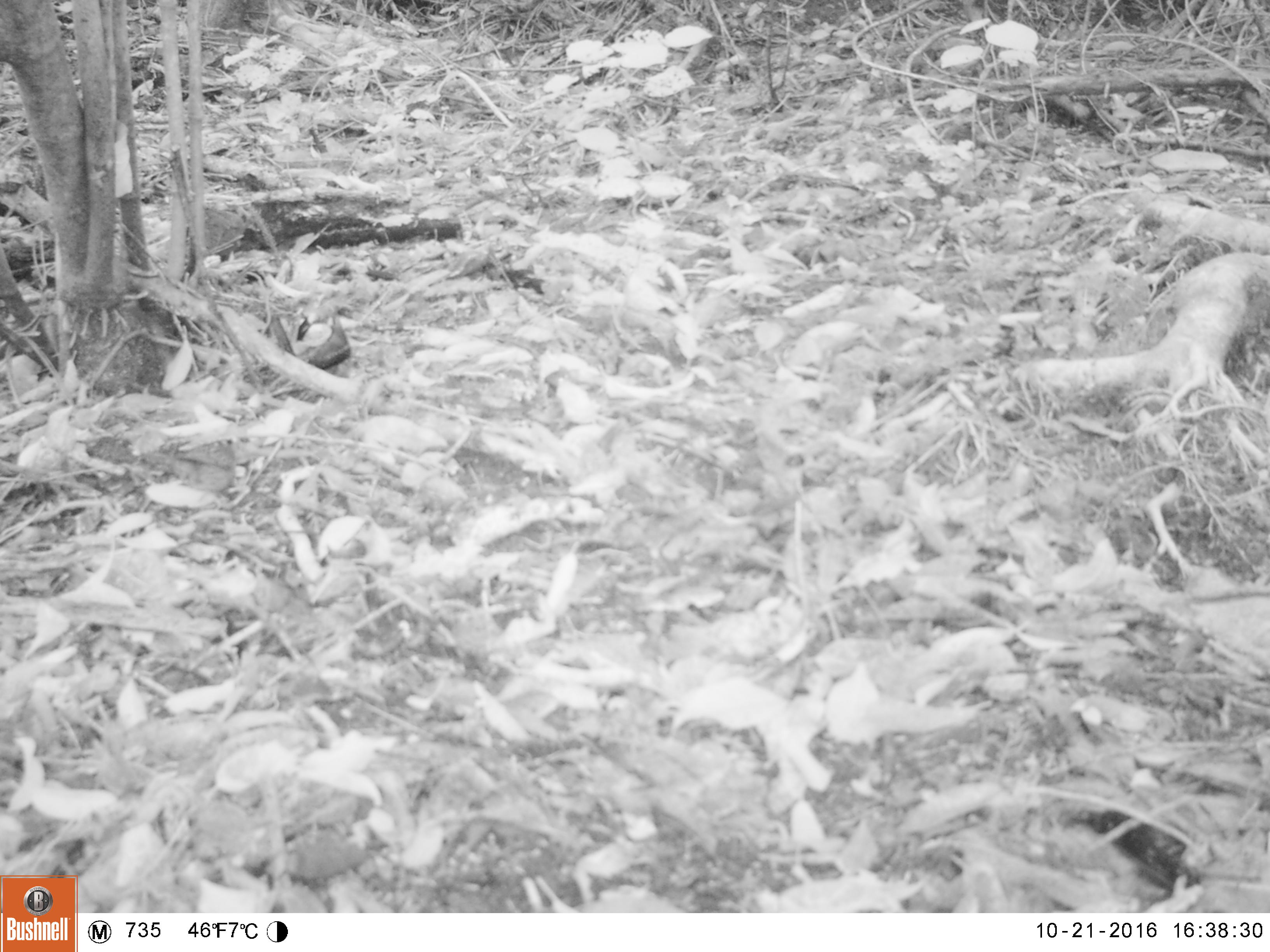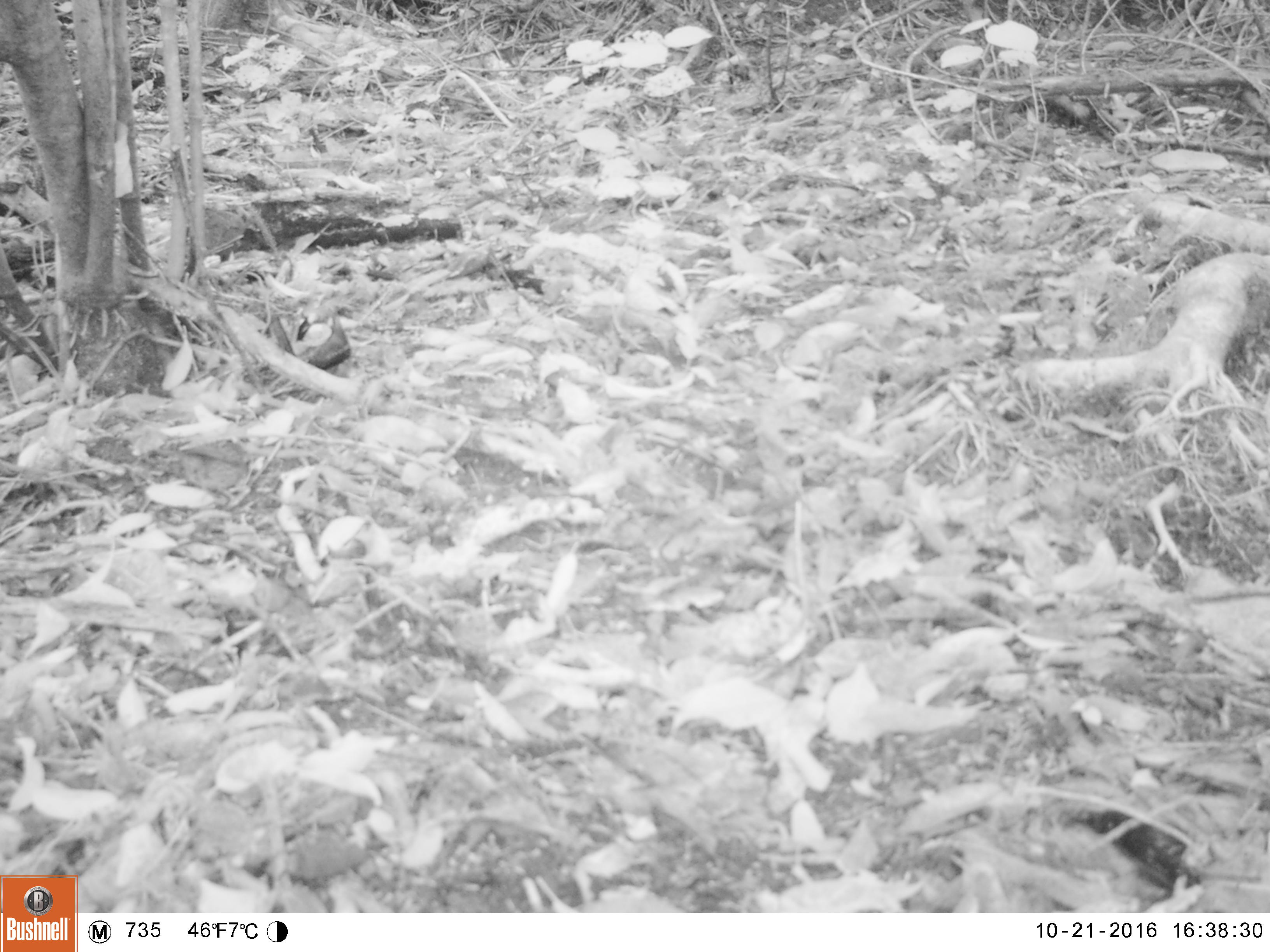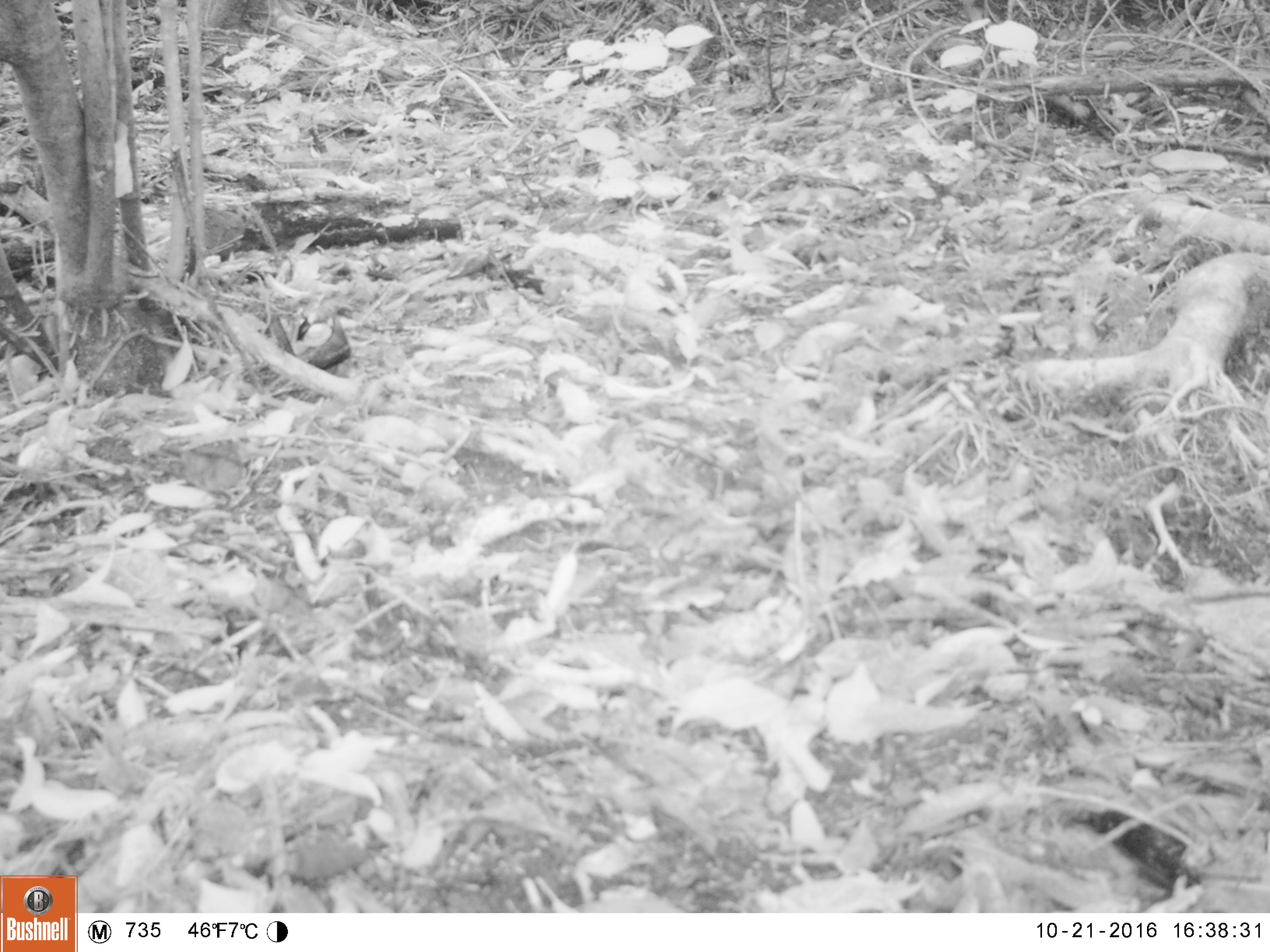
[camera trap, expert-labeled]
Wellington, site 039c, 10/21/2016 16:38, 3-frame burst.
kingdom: Animalia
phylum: Chordata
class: Aves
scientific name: Aves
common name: bird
Bird (Aves).